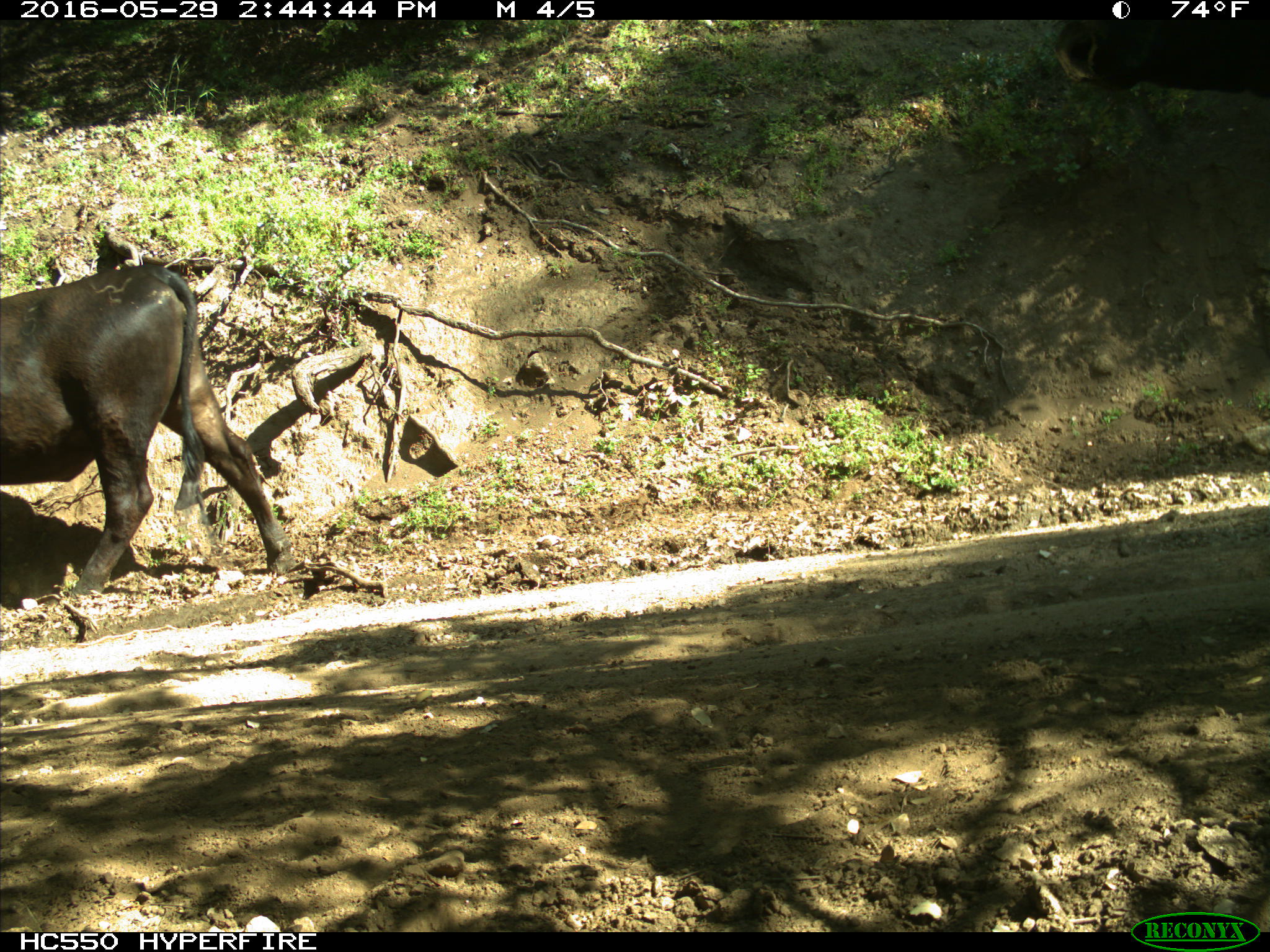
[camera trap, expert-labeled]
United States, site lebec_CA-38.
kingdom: Animalia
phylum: Chordata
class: Mammalia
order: Artiodactyla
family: Bovidae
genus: Bos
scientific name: Bos taurus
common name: domestic cow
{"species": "Bos taurus (domestic cow)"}